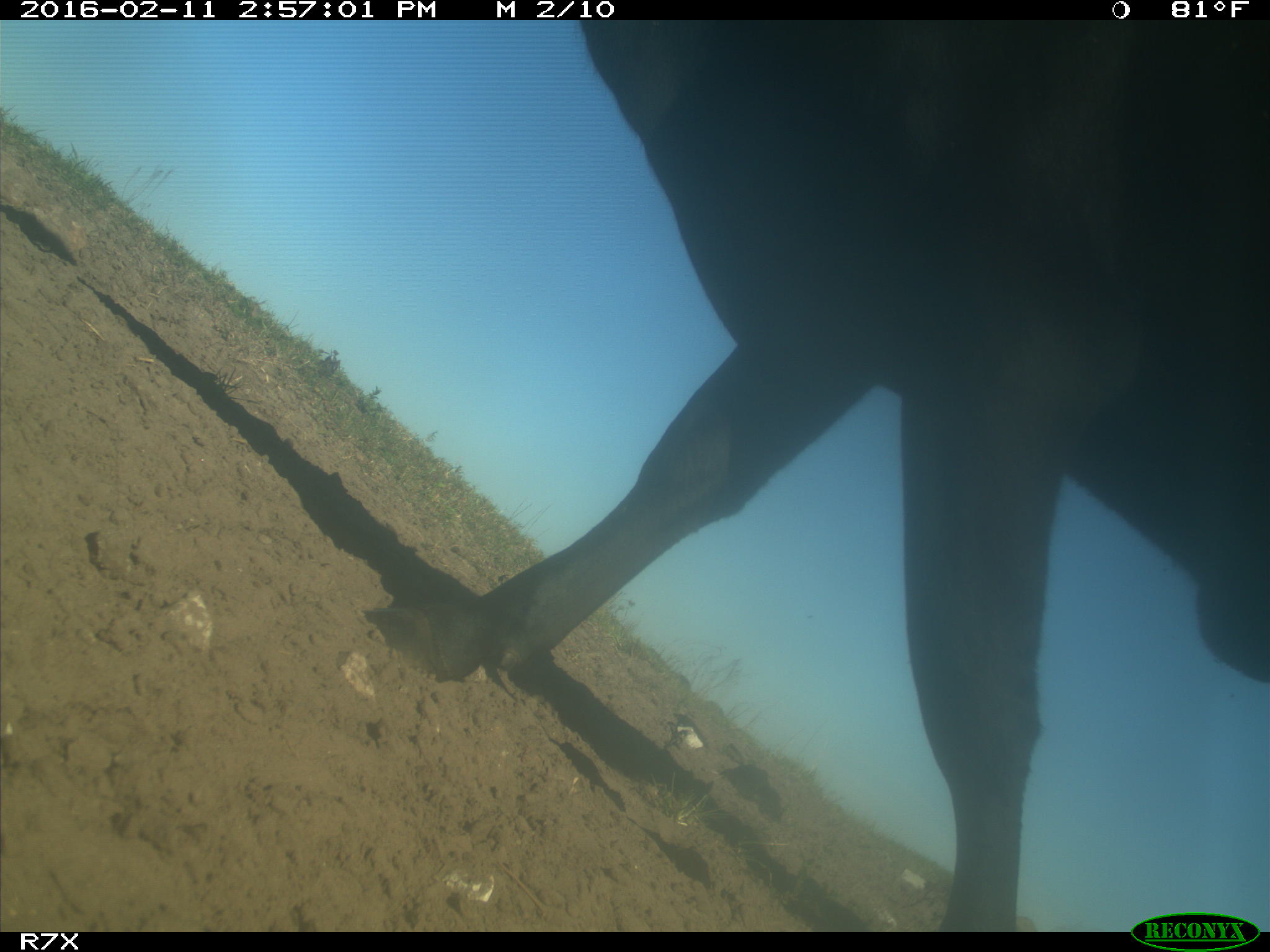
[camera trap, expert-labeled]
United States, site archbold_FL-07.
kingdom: Animalia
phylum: Chordata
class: Mammalia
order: Artiodactyla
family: Bovidae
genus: Bos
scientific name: Bos taurus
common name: domestic cow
Bos taurus (domestic cow).